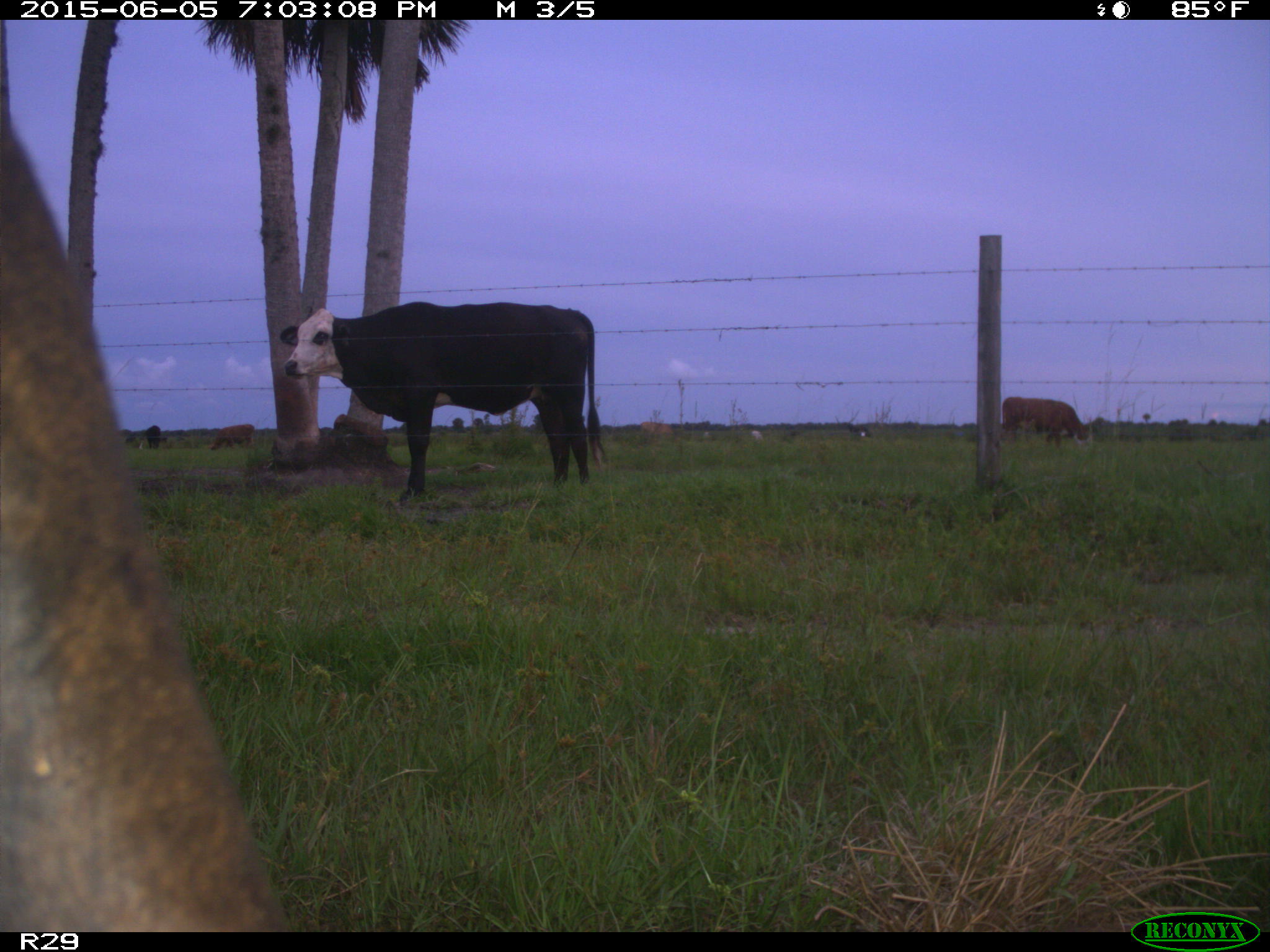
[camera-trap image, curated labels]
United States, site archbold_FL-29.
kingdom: Animalia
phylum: Chordata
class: Mammalia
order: Artiodactyla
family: Bovidae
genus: Bos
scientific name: Bos taurus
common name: domestic cow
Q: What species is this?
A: Bos taurus (domestic cow).